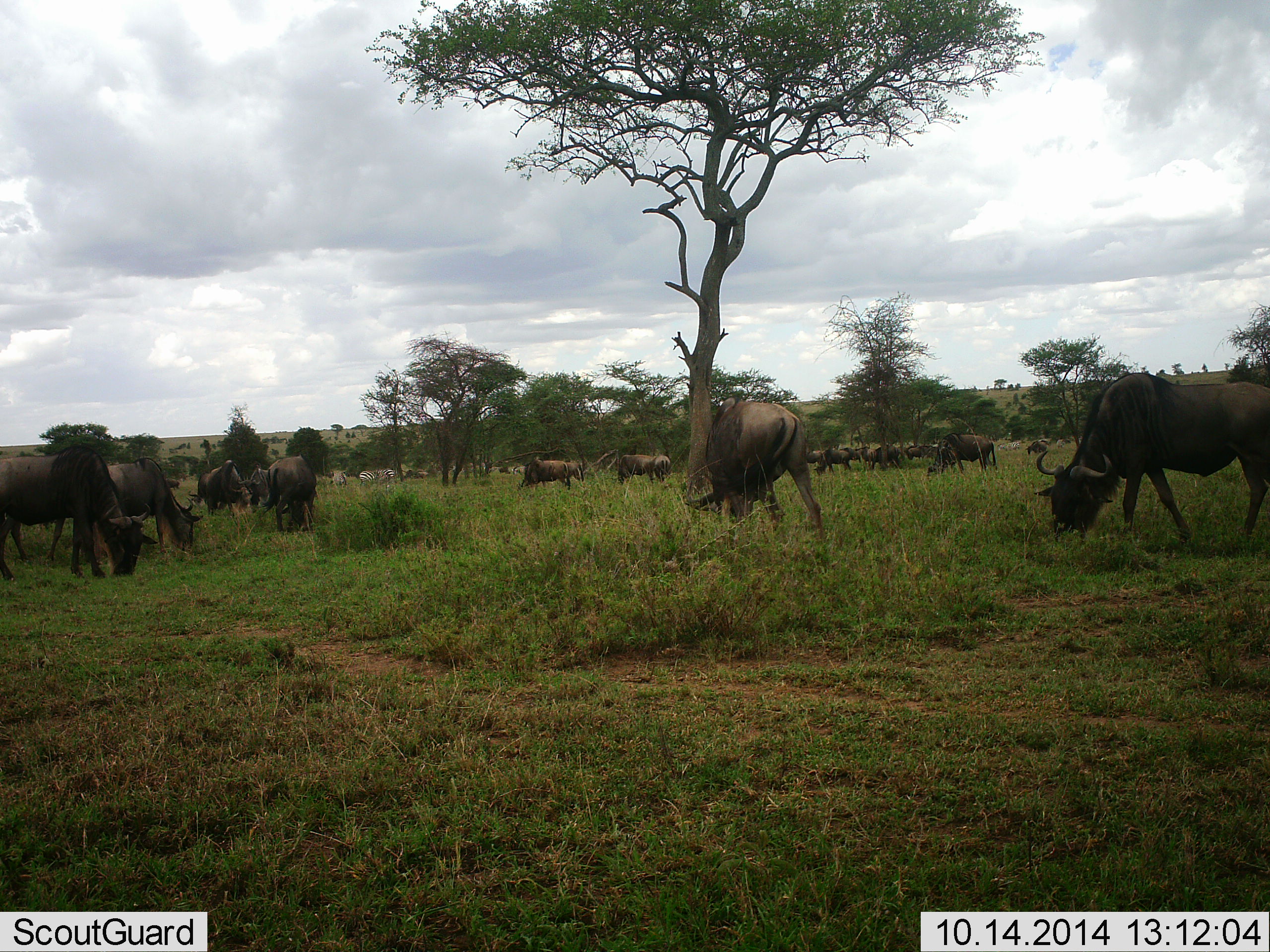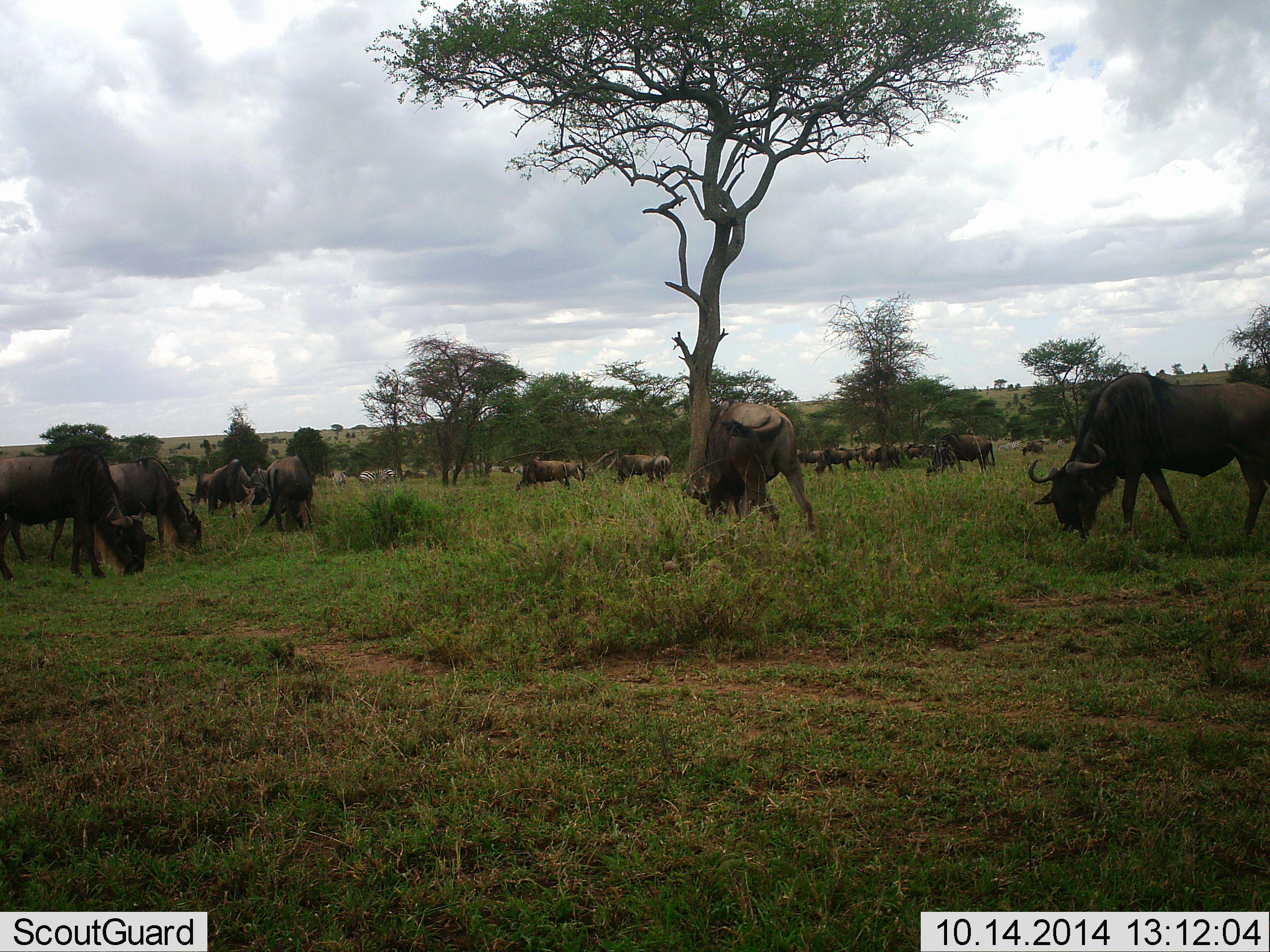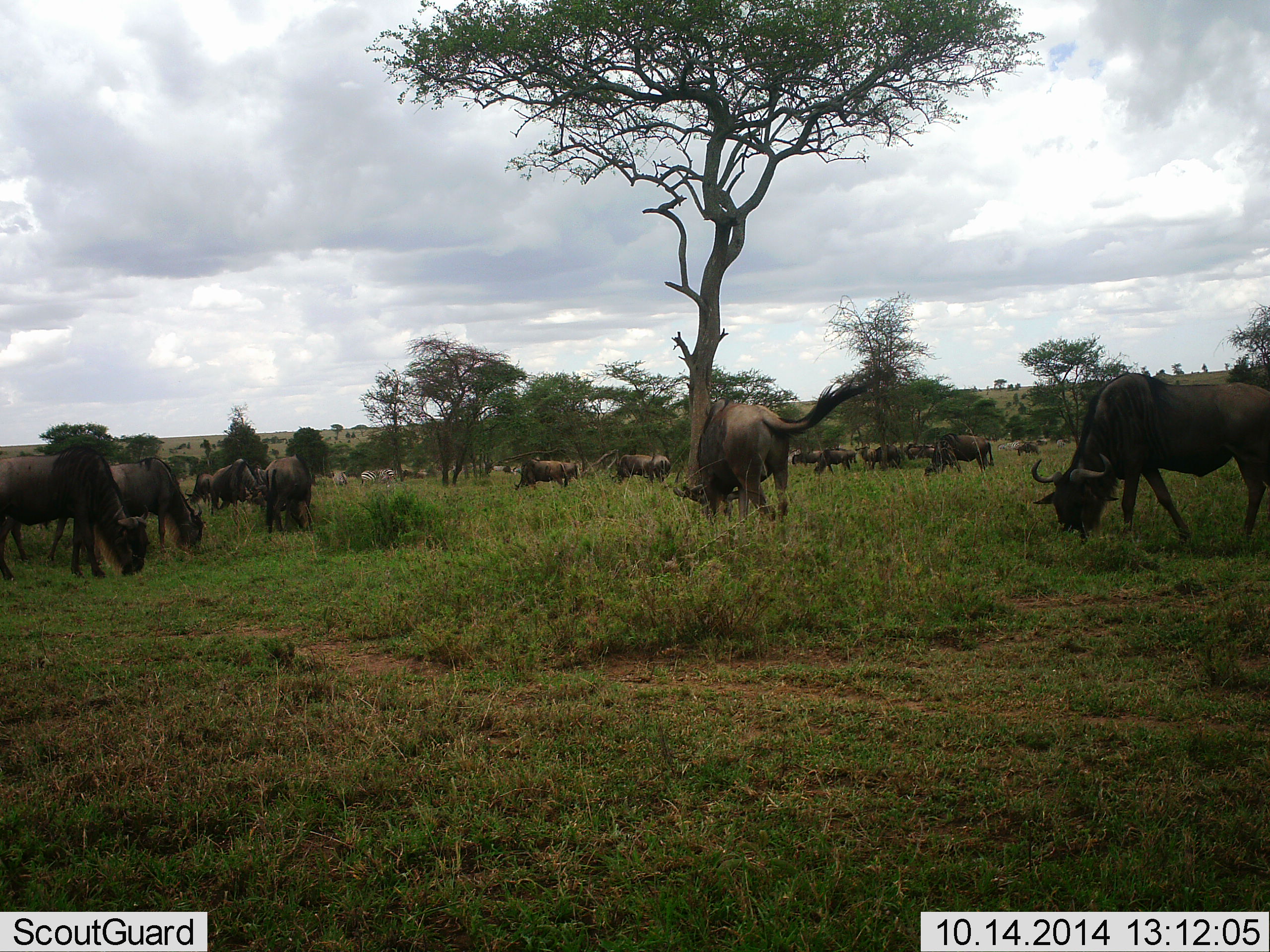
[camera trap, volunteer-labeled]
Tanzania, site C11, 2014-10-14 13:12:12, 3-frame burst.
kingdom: Animalia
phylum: Chordata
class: Mammalia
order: Artiodactyla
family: Bovidae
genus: Connochaetes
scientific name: Connochaetes taurinus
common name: blue wildebeest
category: wildebeest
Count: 11-50.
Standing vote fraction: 18%.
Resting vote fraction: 0%.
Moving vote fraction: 9%.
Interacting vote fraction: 0%.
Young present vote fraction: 0%.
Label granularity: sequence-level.